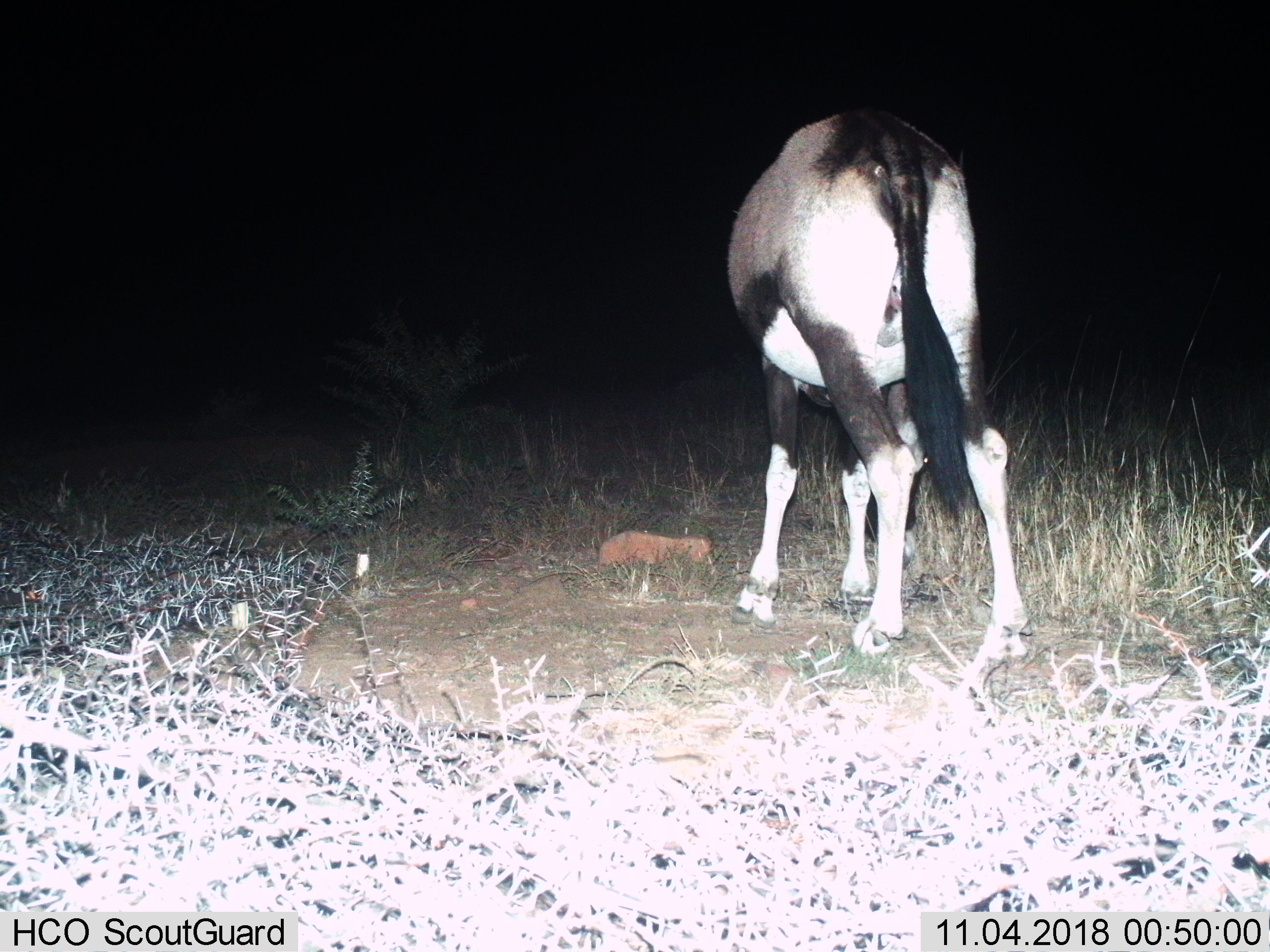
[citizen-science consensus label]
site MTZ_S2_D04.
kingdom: Animalia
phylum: Chordata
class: Mammalia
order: Artiodactyla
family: Bovidae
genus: Oryx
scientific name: Oryx gazella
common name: gemsbok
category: oryx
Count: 1.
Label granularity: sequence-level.